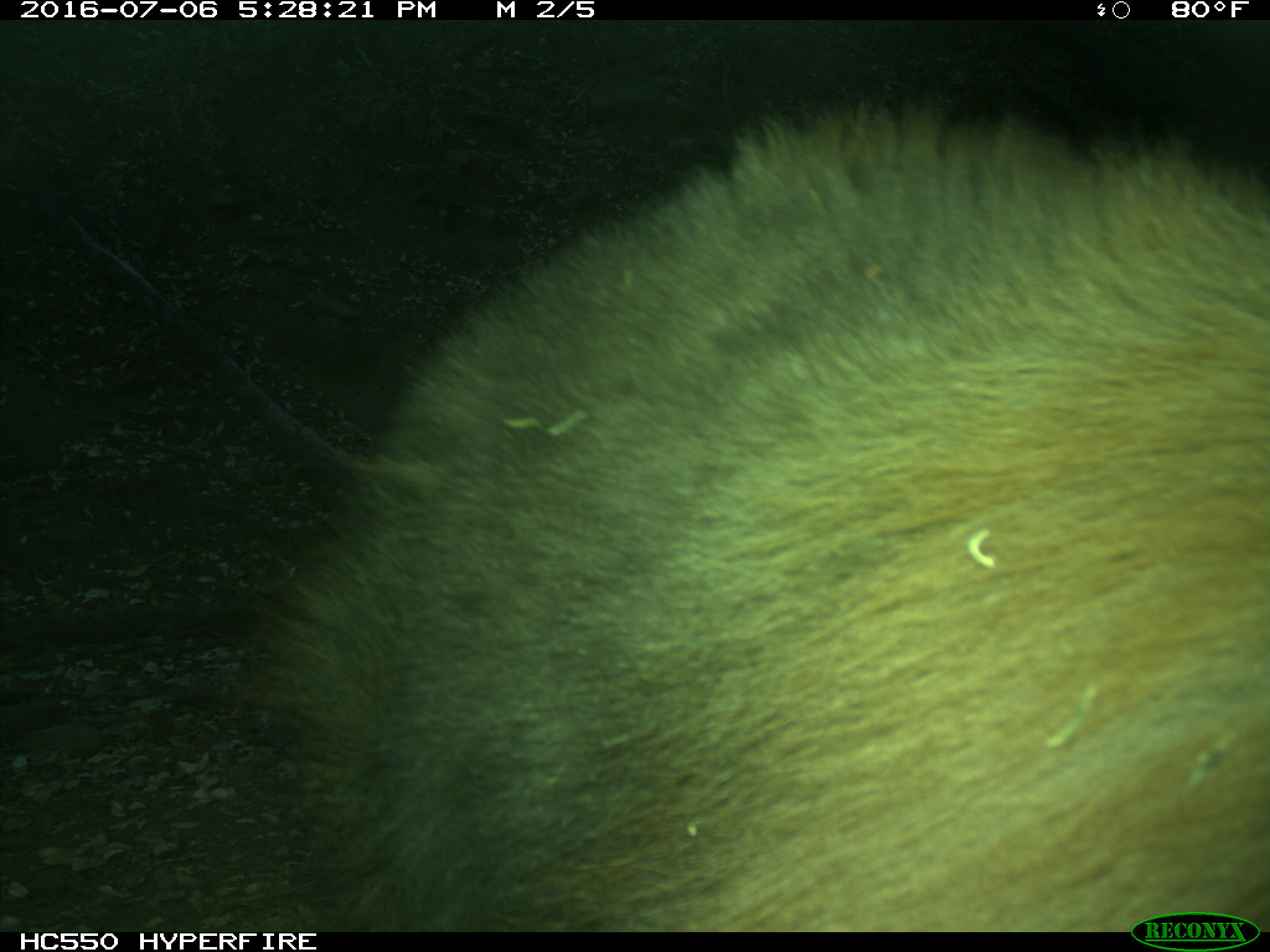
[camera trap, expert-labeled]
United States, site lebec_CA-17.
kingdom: Animalia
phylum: Chordata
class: Mammalia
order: Carnivora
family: Ursidae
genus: Ursus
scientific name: Ursus americanus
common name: american black bear